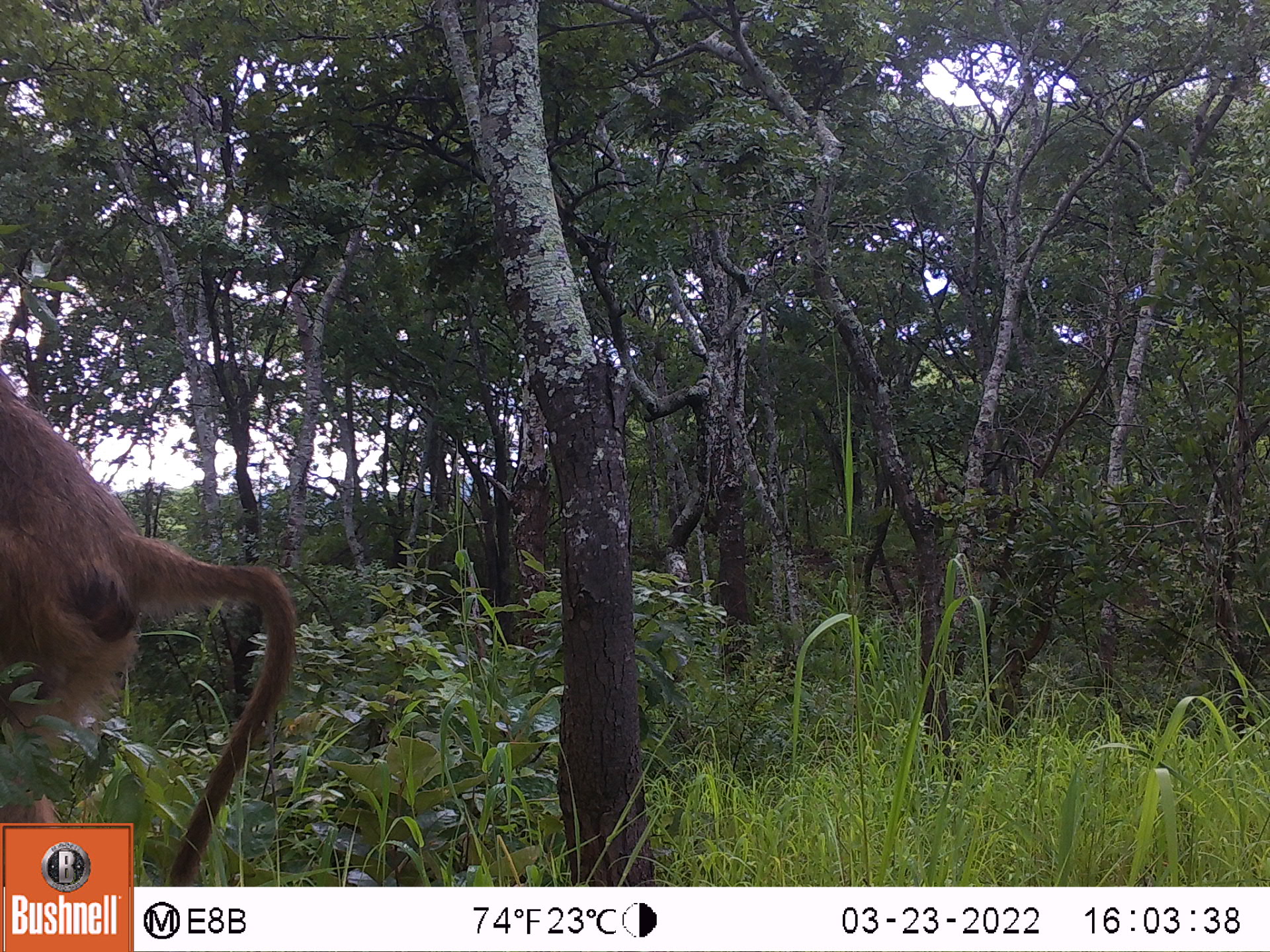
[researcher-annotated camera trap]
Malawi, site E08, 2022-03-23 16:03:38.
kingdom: Animalia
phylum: Chordata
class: Mammalia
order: Primates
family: Cercopithecidae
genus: Papio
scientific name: Papio cynocephalus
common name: yellow baboon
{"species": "yellow baboon (Papio cynocephalus)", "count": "1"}